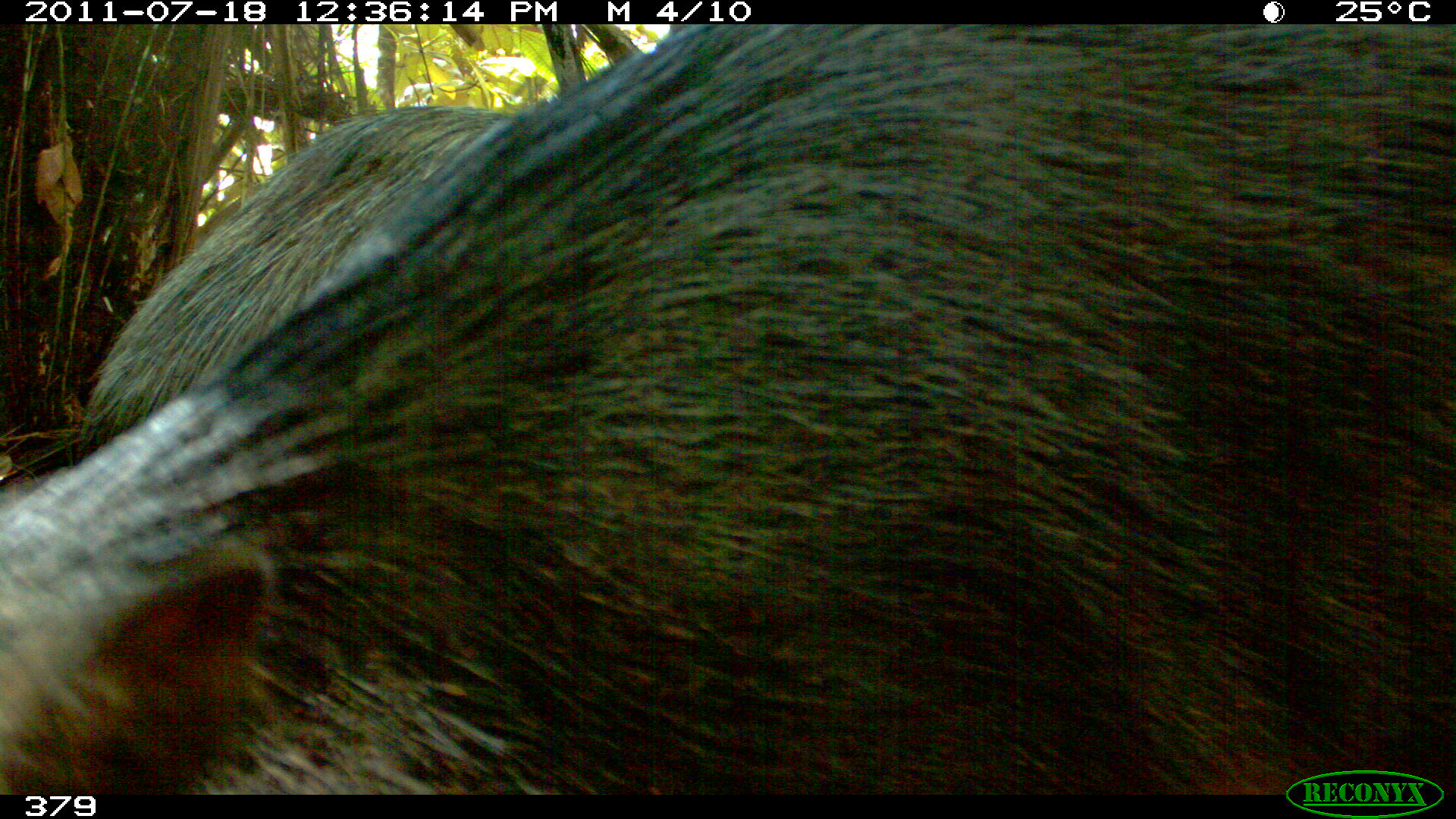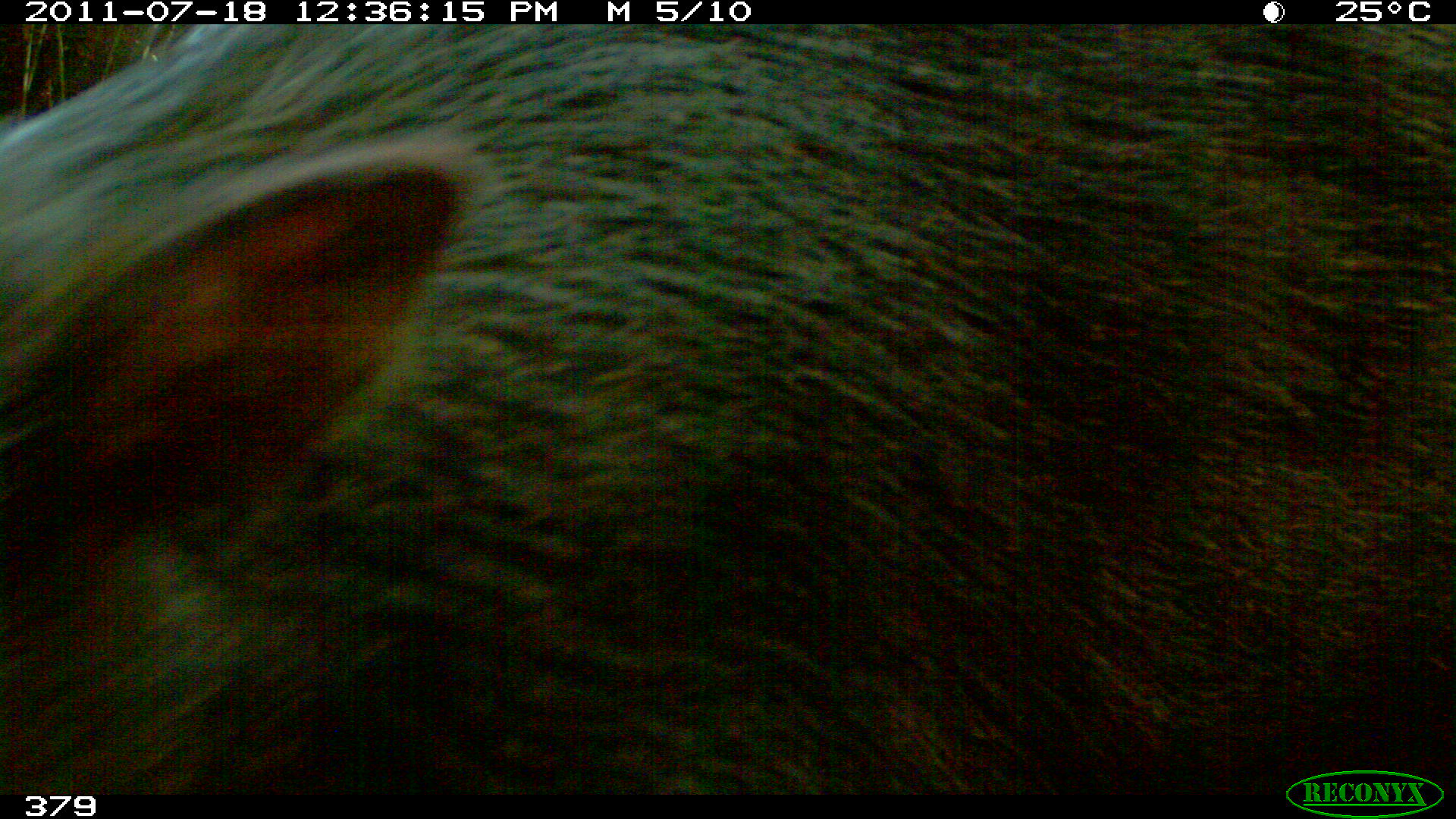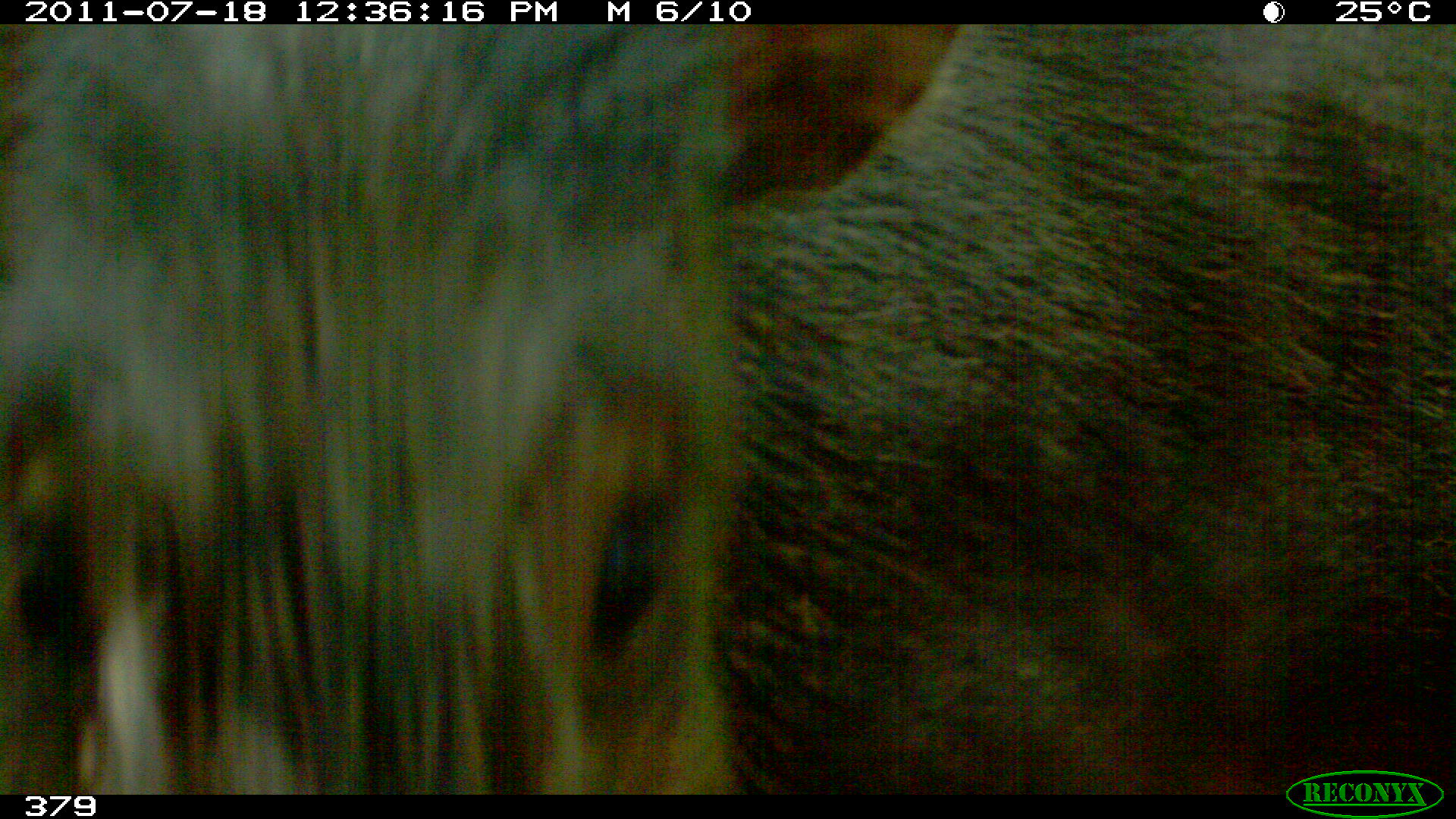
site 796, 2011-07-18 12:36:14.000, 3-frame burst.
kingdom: Animalia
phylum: Chordata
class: Mammalia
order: Artiodactyla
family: Tayassuidae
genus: Tayassu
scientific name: Tayassu pecari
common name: white-lipped peccary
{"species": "Tayassu pecari (white-lipped peccary)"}